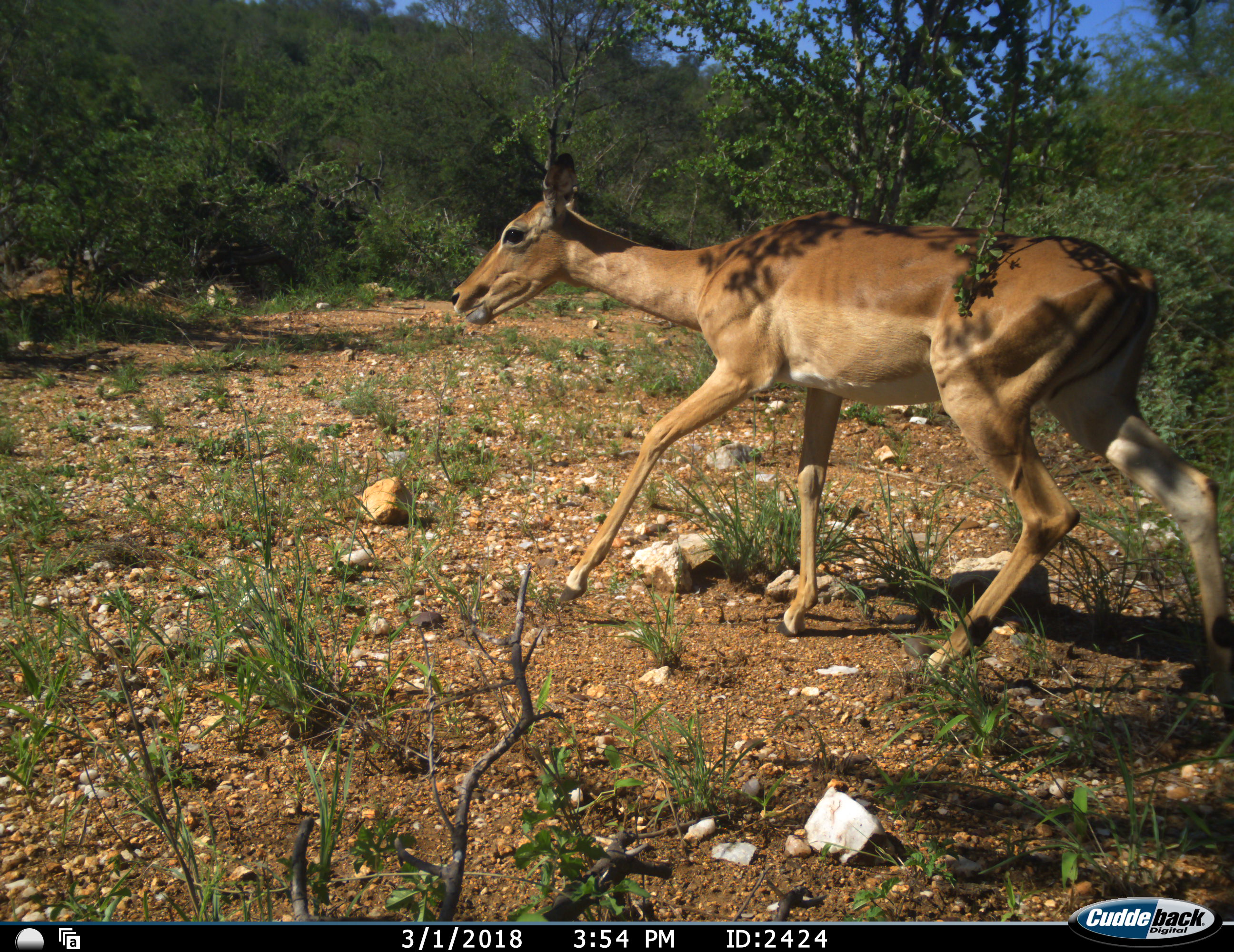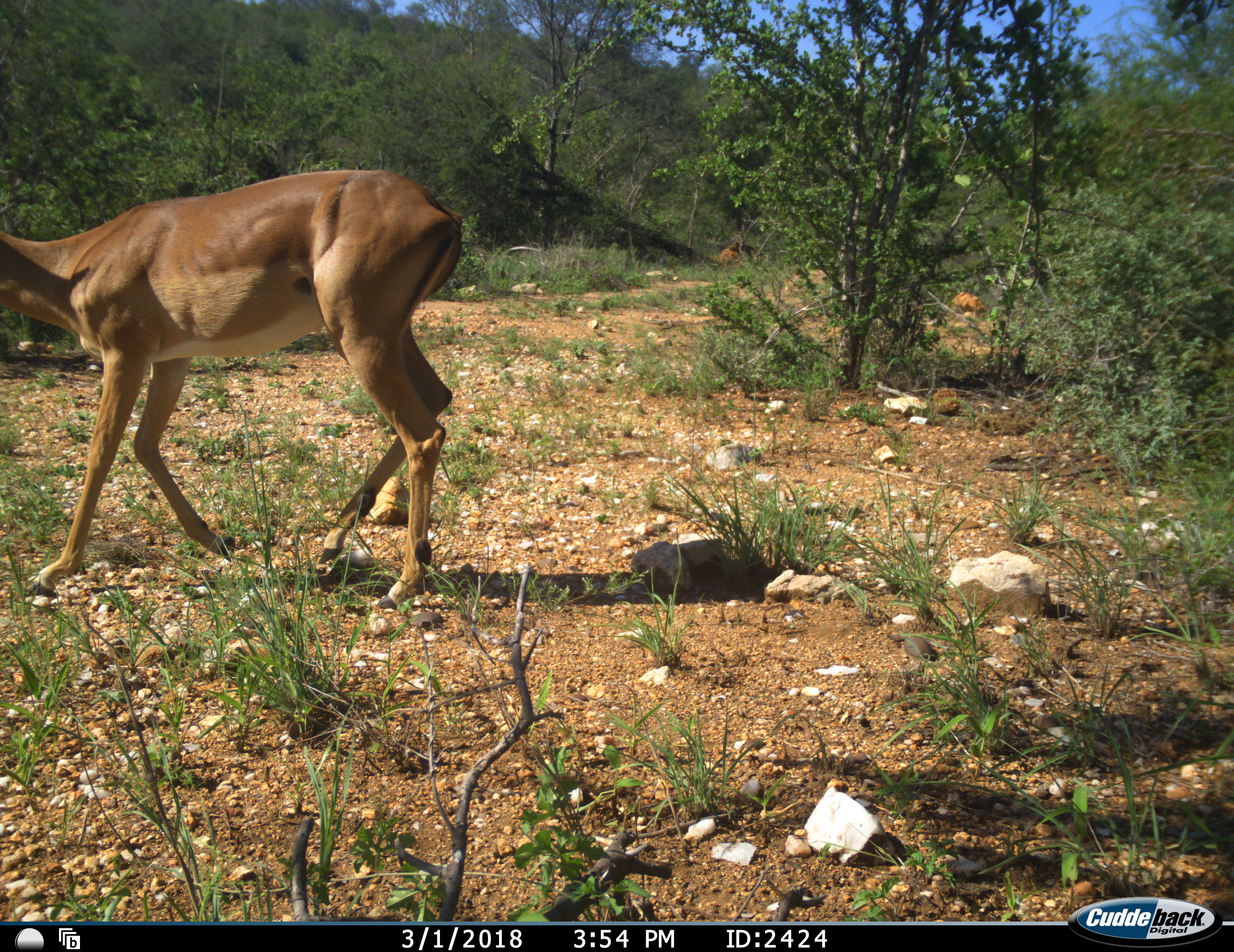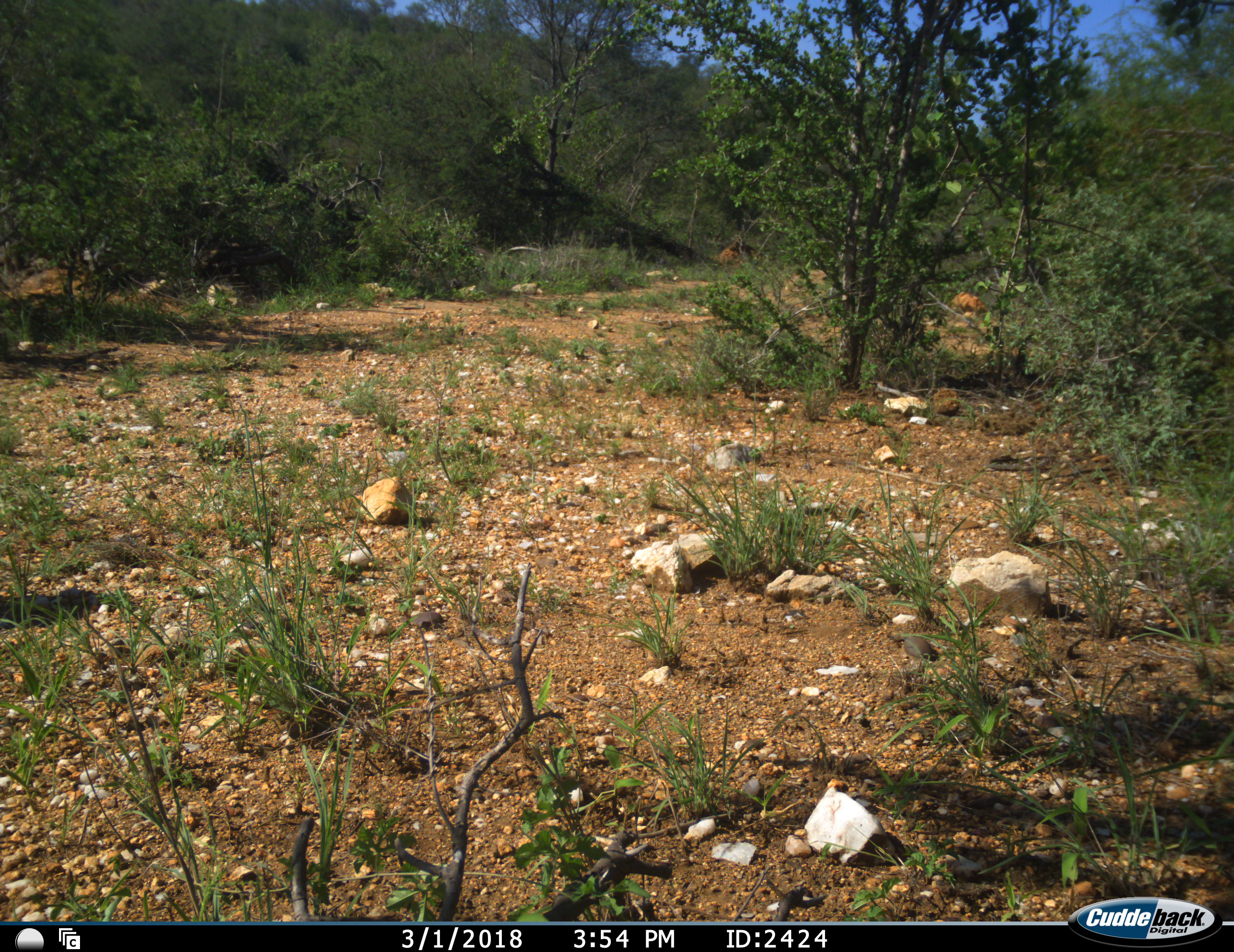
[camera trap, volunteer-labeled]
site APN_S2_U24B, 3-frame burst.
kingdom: Animalia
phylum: Chordata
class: Mammalia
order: Artiodactyla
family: Bovidae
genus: Aepyceros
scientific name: Aepyceros melampus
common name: impala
Impala (Aepyceros melampus), count 1. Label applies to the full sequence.